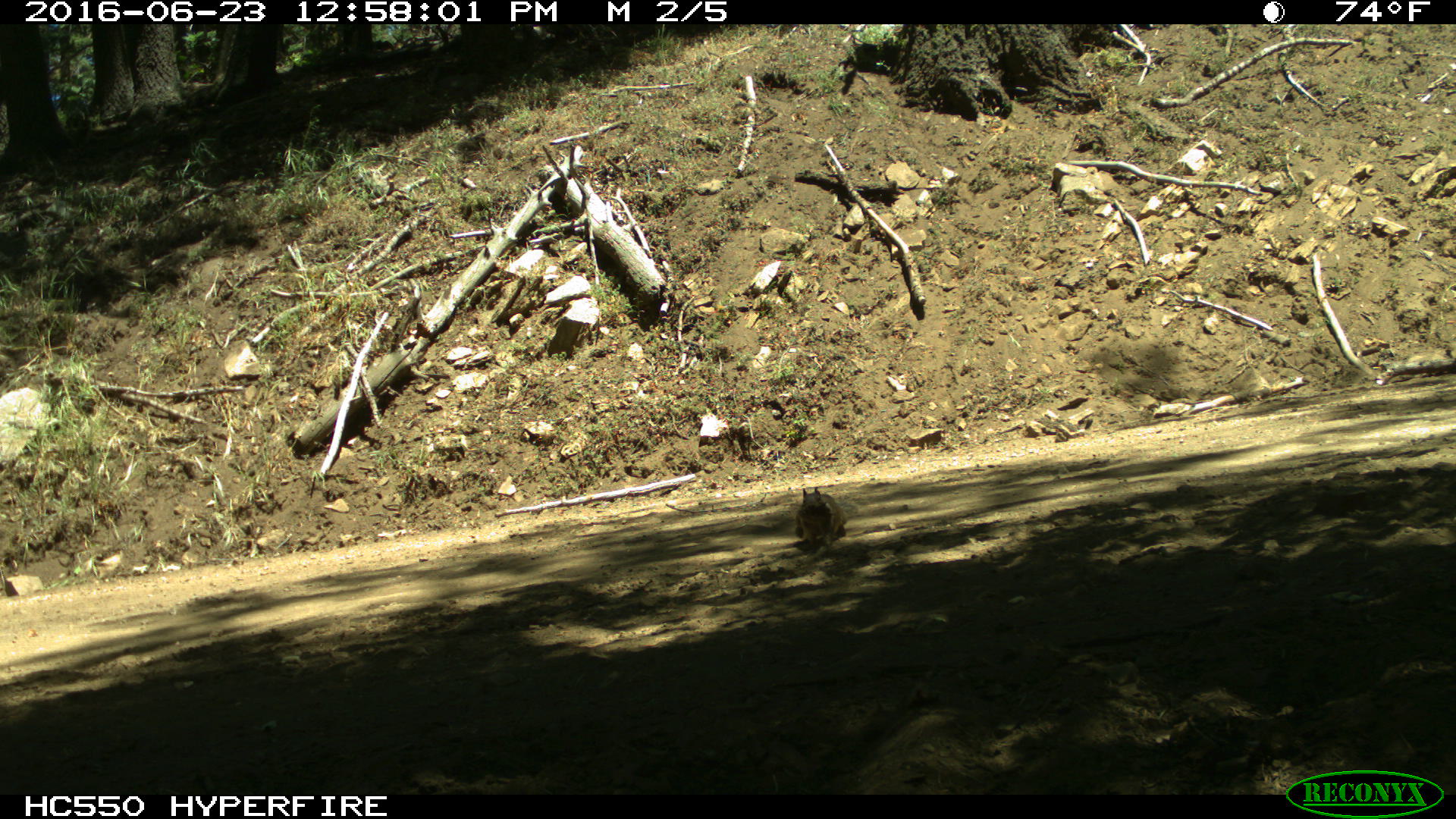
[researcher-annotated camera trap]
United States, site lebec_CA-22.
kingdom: Animalia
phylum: Chordata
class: Mammalia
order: Rodentia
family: Sciuridae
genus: Otospermophilus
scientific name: Otospermophilus beecheyi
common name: california ground squirrel